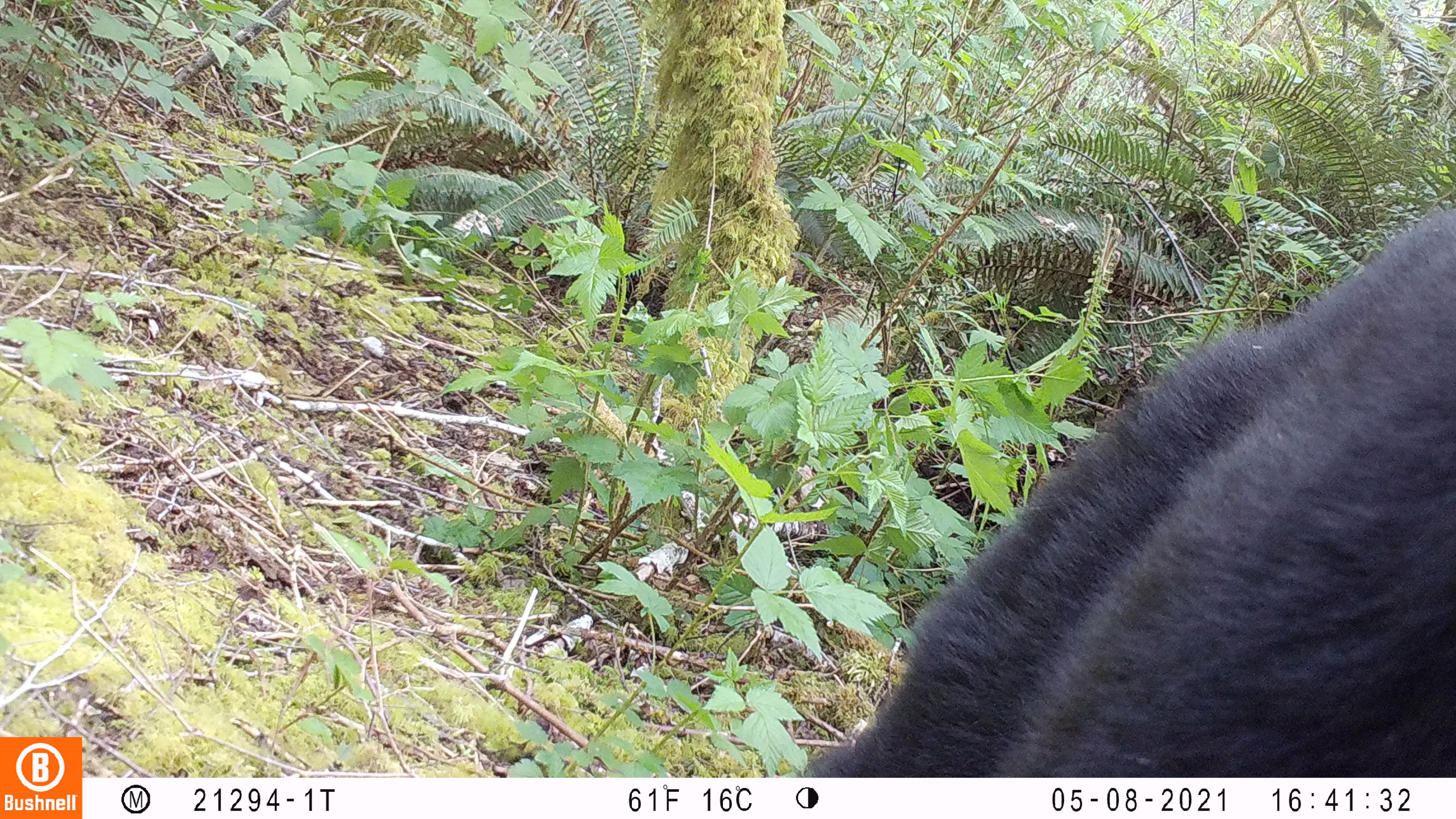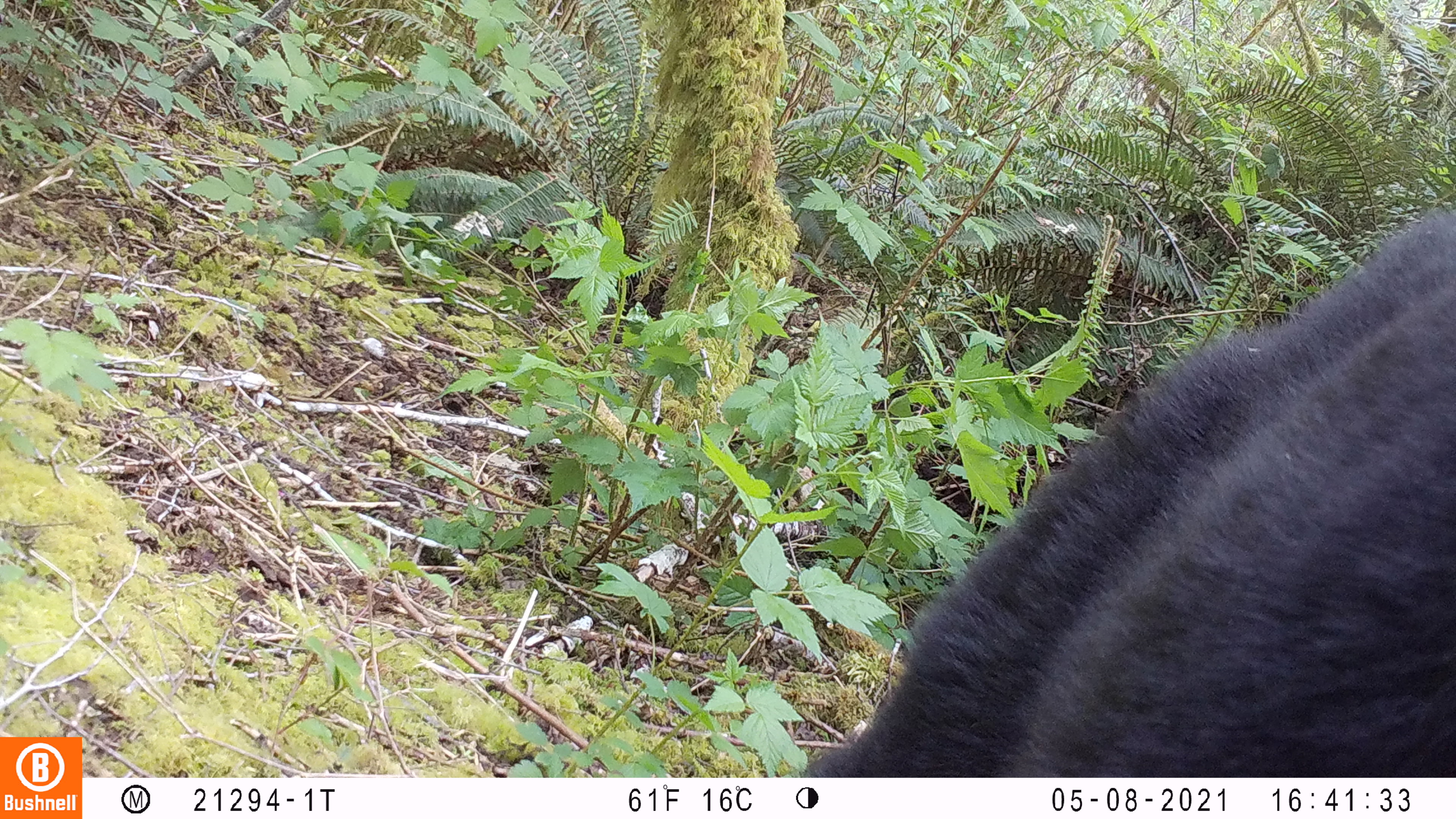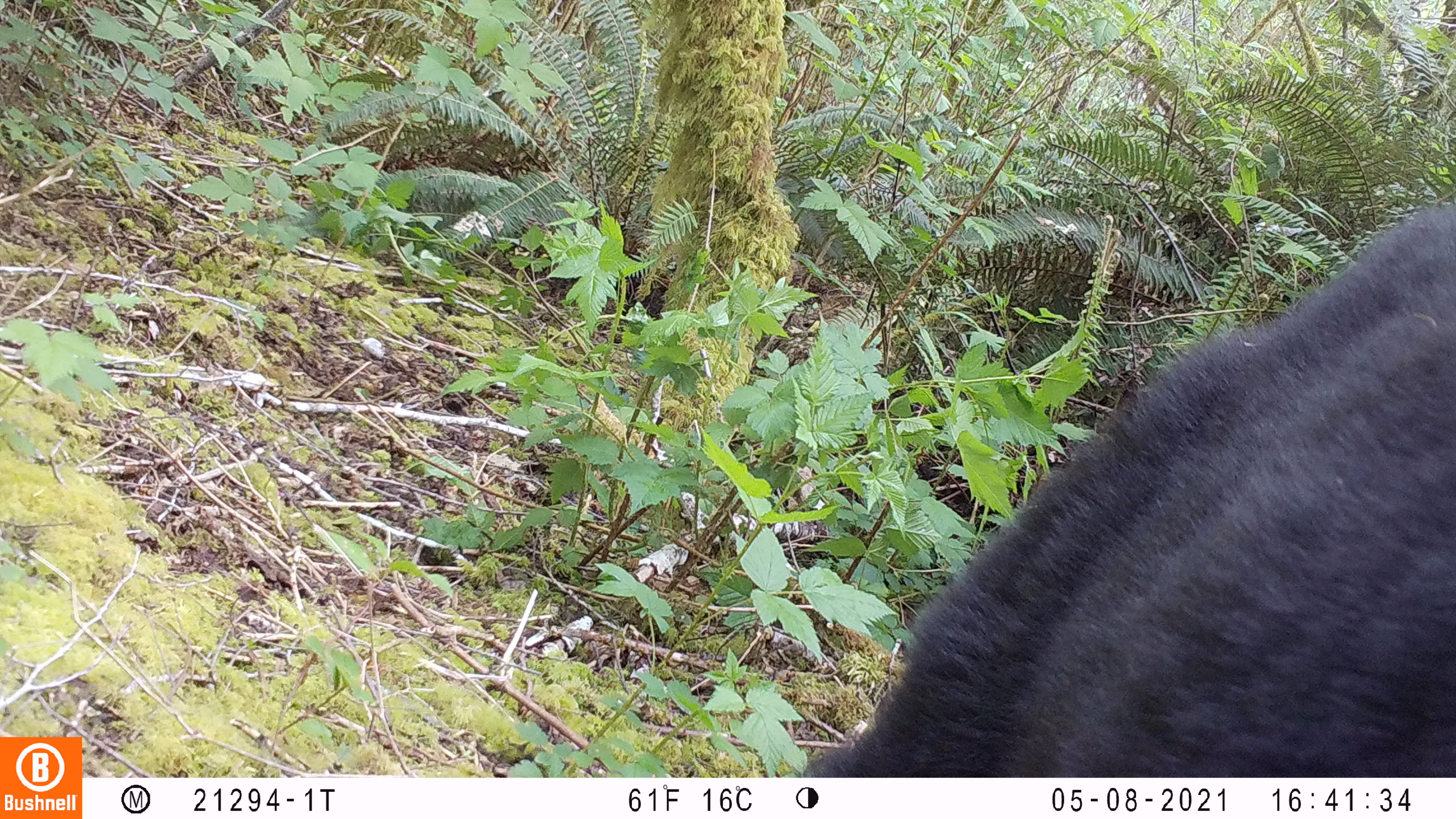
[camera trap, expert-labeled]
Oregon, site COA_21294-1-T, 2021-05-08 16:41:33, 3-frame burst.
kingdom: Animalia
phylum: Chordata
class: Mammalia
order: Carnivora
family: Ursidae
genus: Ursus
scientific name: Ursus americanus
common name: american black bear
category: black bear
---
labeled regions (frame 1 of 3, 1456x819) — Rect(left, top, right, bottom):
black bear: Rect(794, 195, 1449, 770)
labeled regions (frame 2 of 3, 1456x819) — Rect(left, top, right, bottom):
black bear: Rect(792, 208, 1454, 773)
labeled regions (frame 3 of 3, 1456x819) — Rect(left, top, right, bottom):
black bear: Rect(755, 190, 1451, 770)